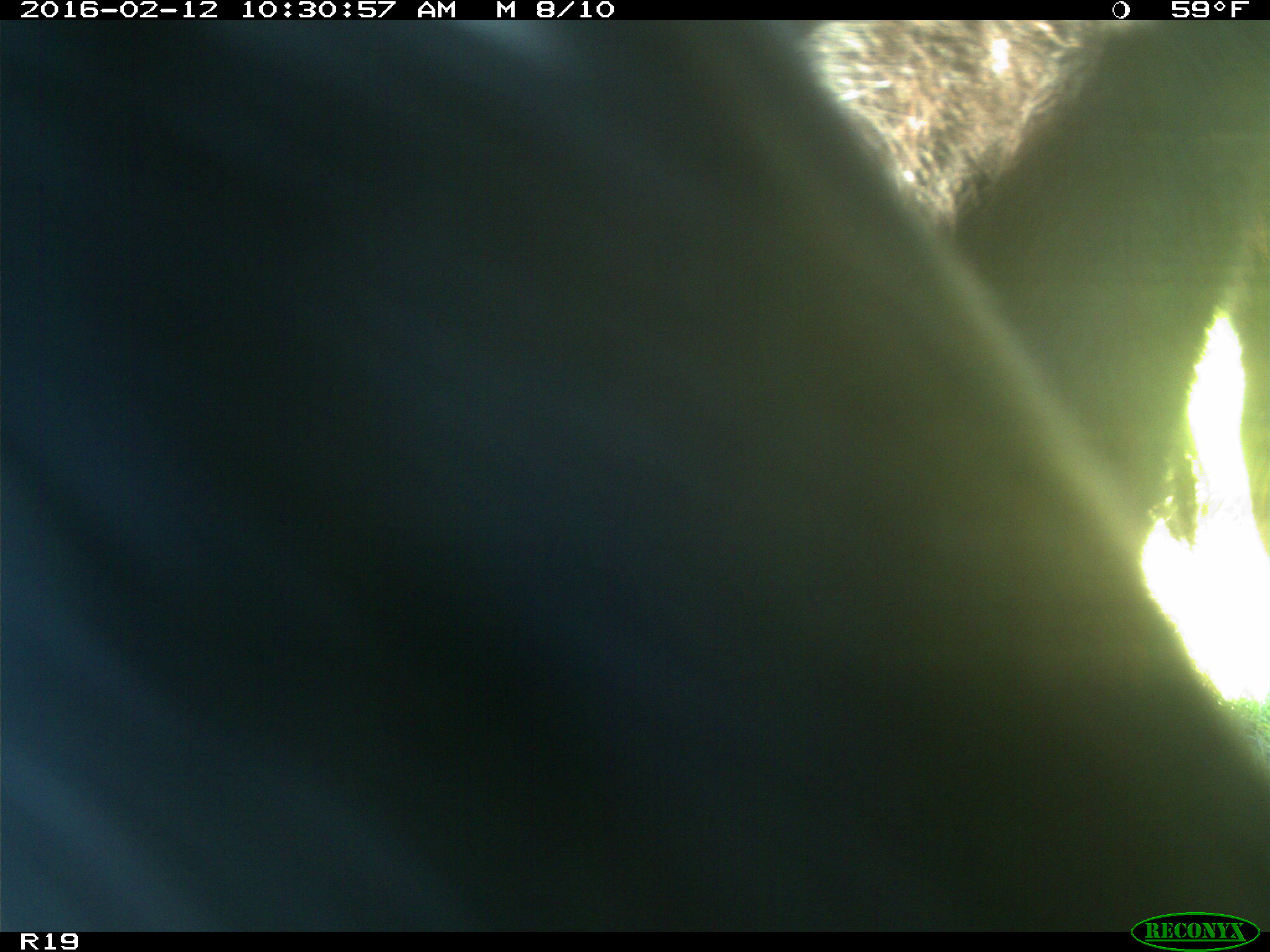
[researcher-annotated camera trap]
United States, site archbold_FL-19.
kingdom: Animalia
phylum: Chordata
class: Mammalia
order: Artiodactyla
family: Bovidae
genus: Bos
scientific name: Bos taurus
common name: domestic cow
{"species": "Bos taurus (domestic cow)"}